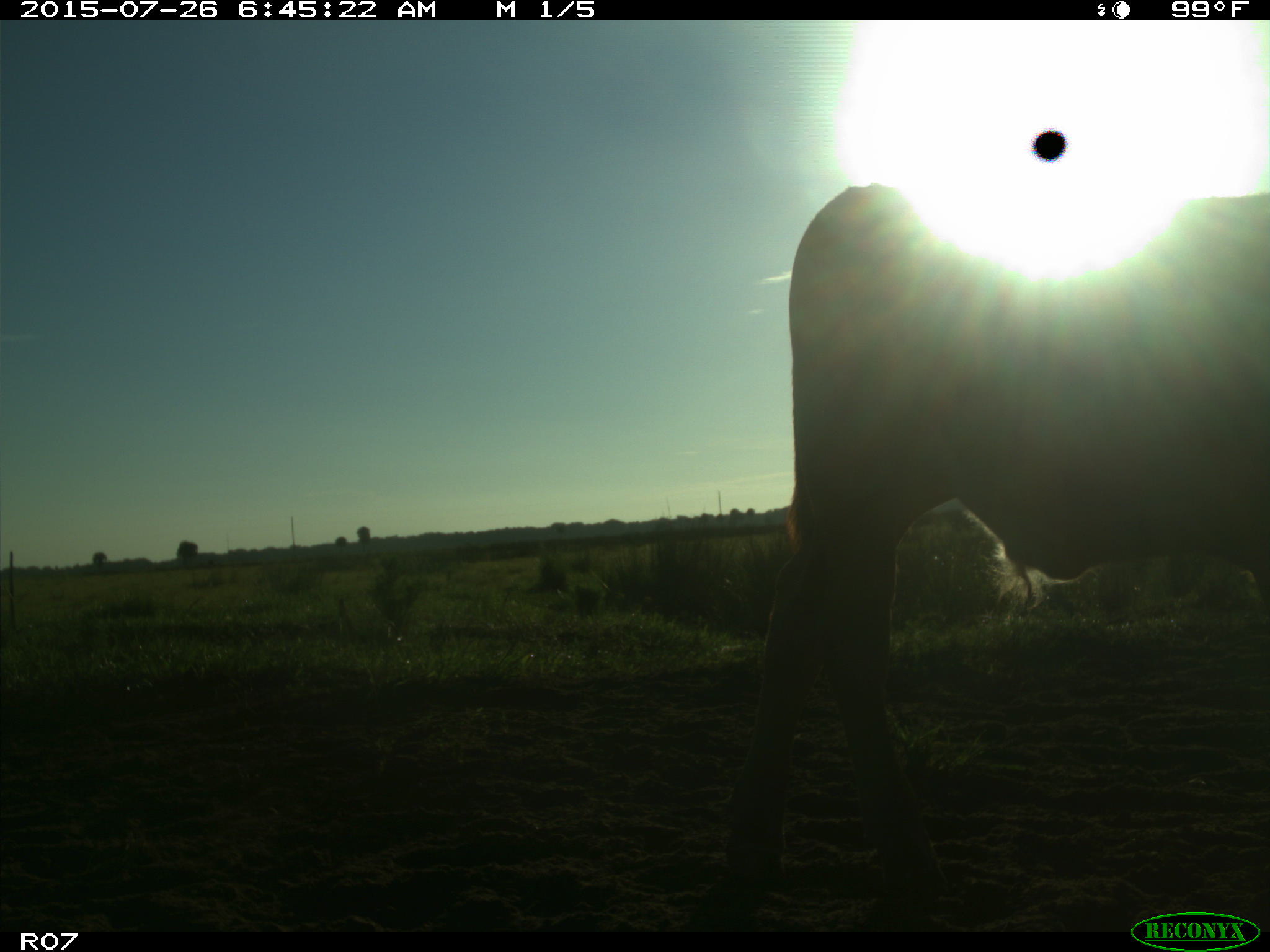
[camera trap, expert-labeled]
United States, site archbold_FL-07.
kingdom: Animalia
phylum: Chordata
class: Mammalia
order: Artiodactyla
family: Bovidae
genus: Bos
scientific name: Bos taurus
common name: domestic cow